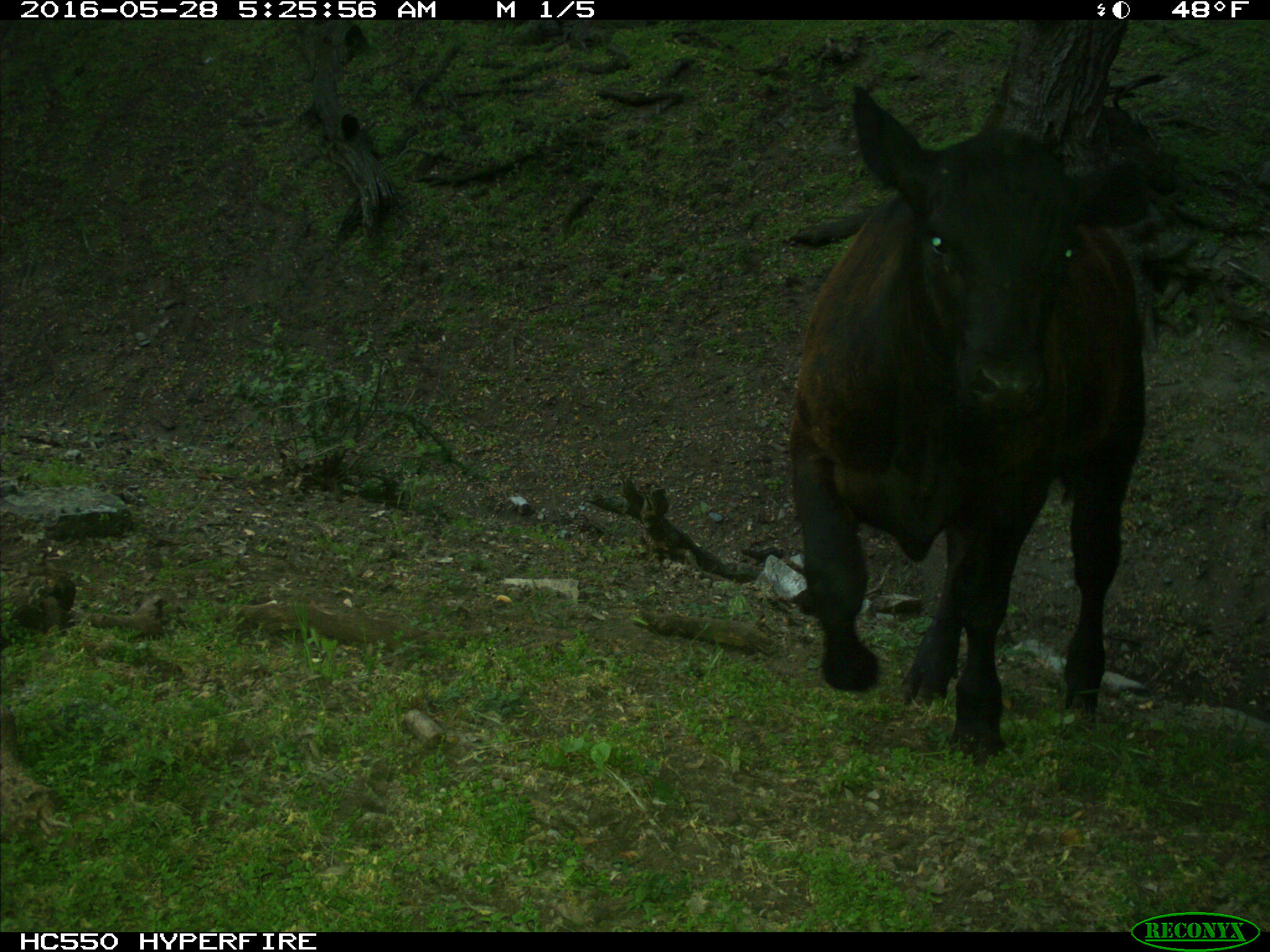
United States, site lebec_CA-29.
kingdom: Animalia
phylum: Chordata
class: Mammalia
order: Artiodactyla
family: Bovidae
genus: Bos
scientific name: Bos taurus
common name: domestic cow